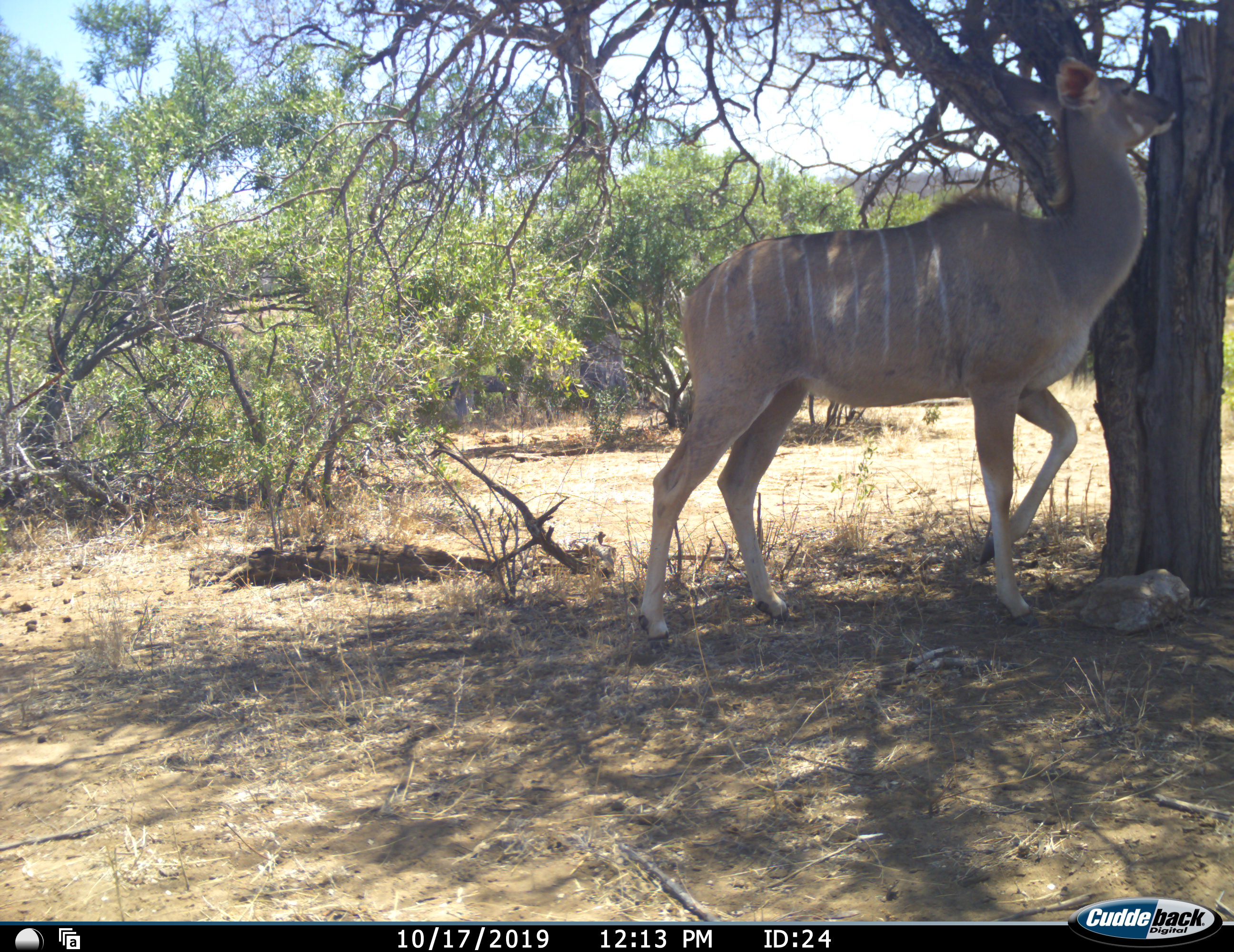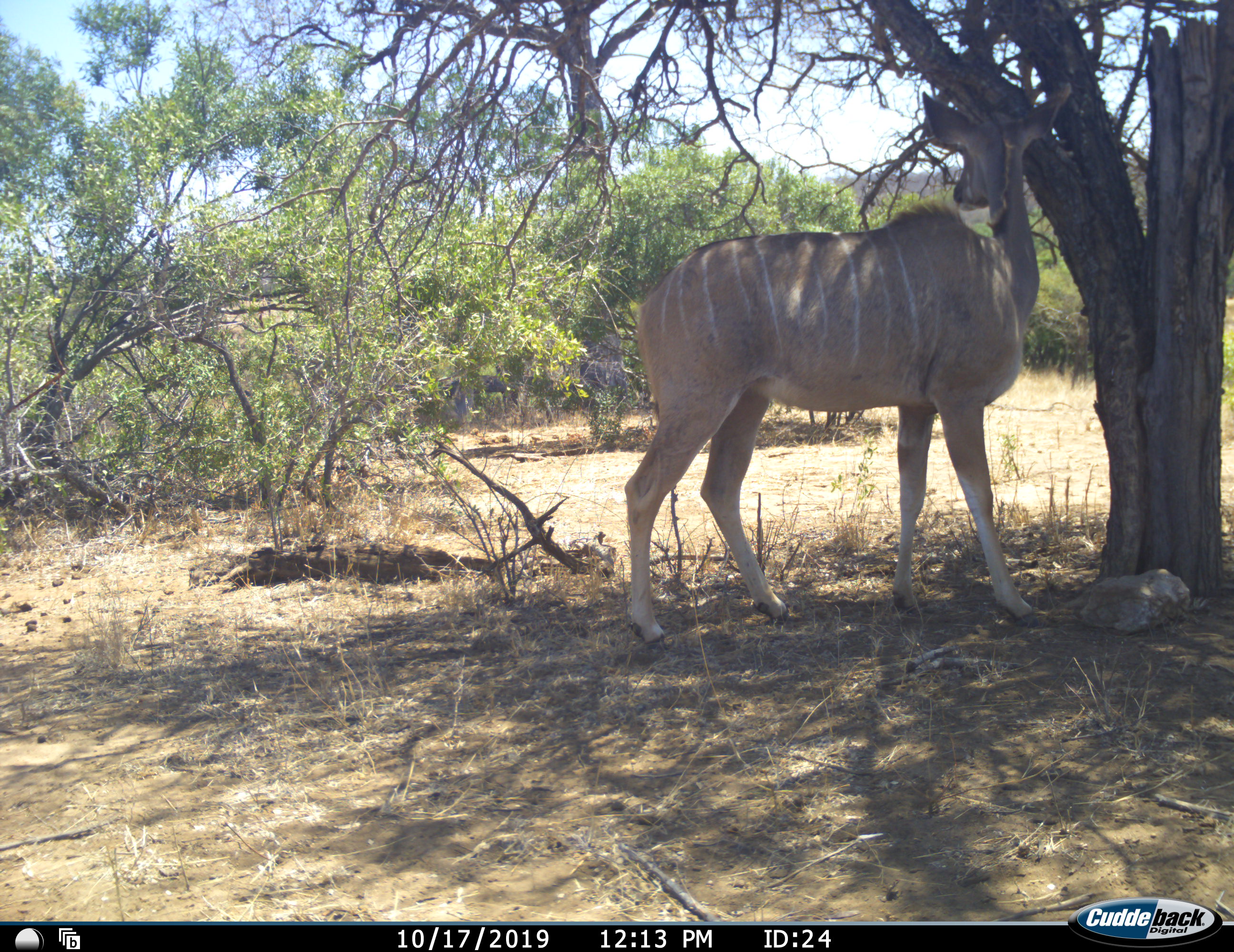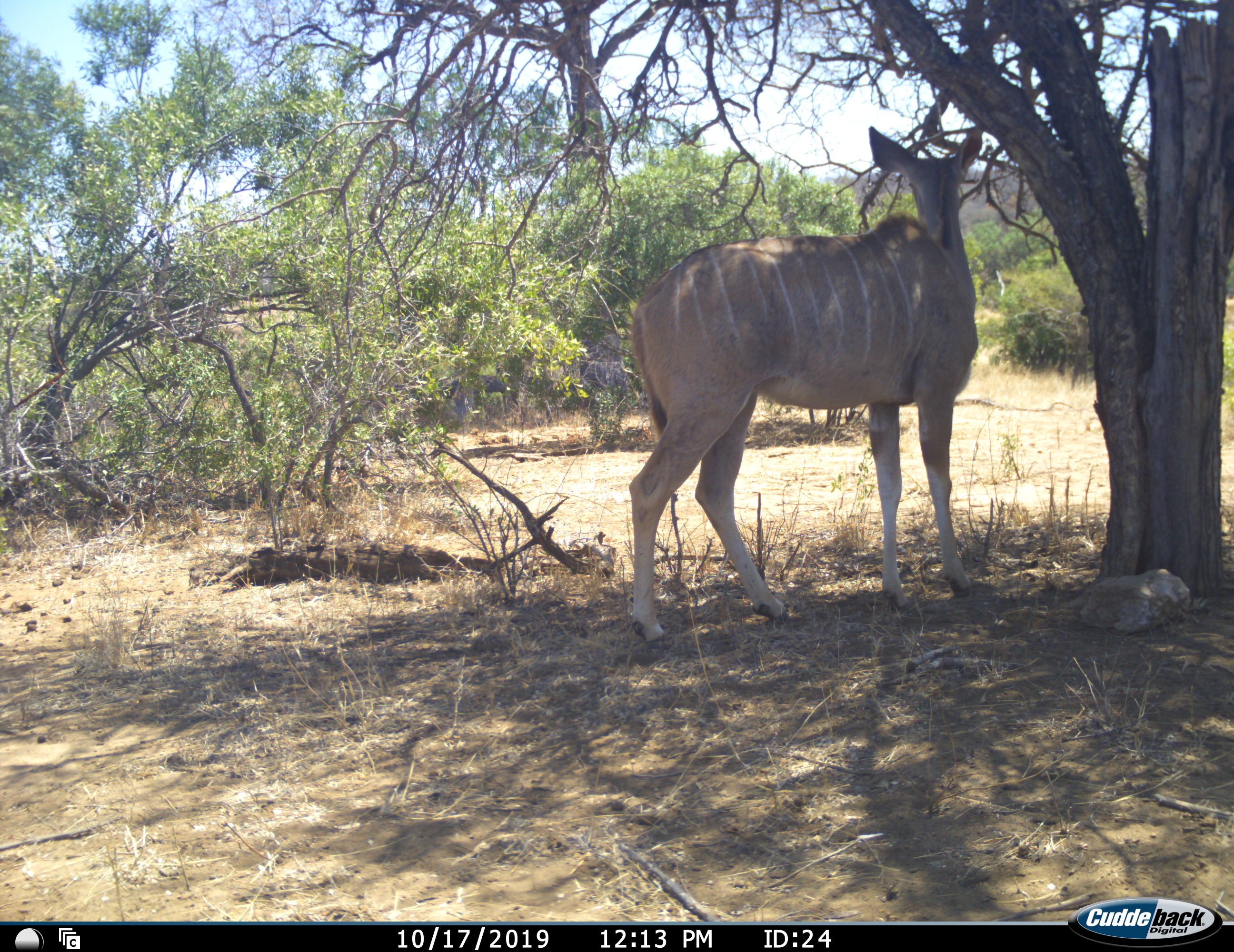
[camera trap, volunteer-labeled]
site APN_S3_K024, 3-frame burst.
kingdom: Animalia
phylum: Chordata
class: Mammalia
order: Artiodactyla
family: Bovidae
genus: Tragelaphus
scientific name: Tragelaphus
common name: kudu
Kudu (Tragelaphus), count 1. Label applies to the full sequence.